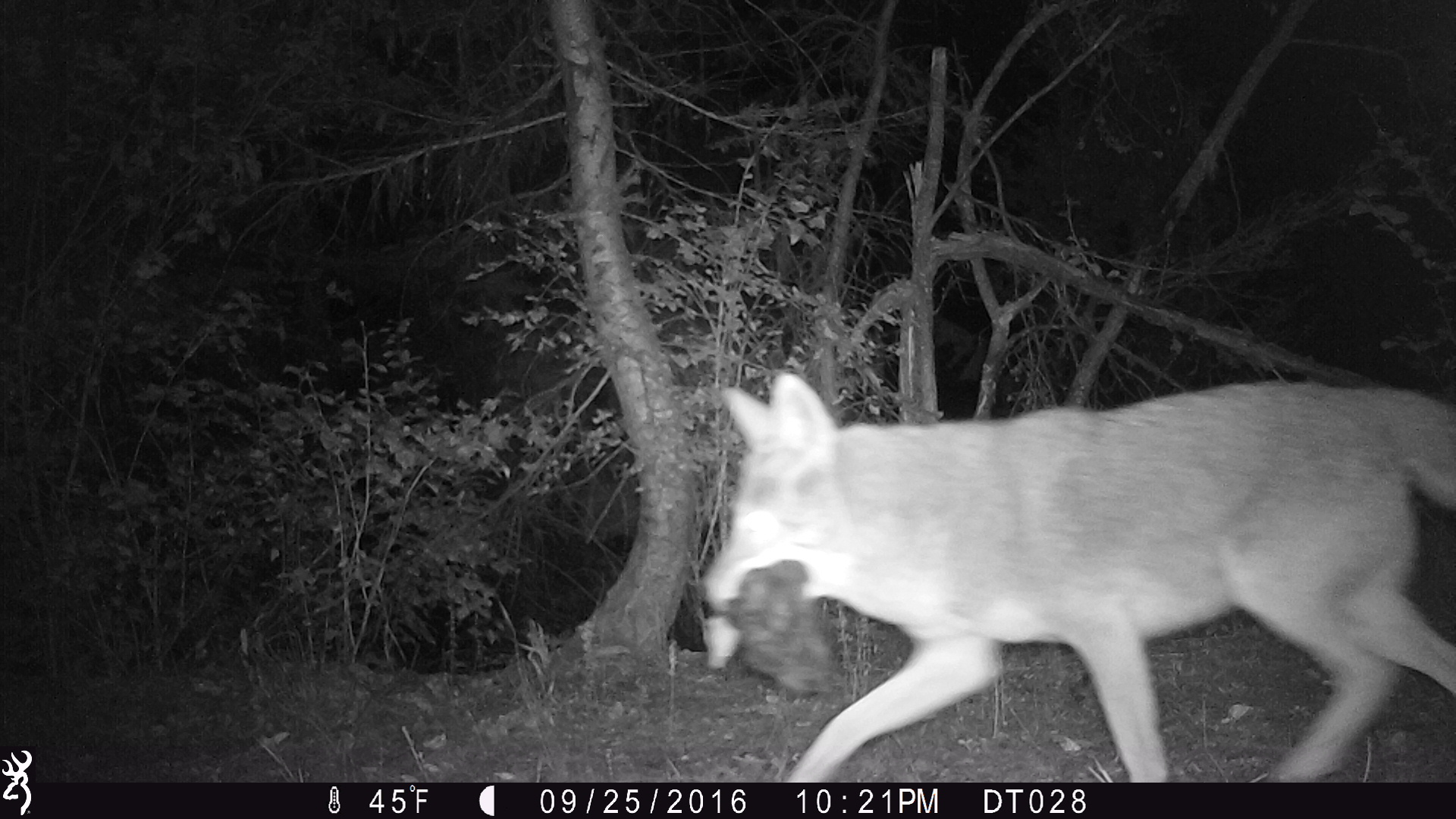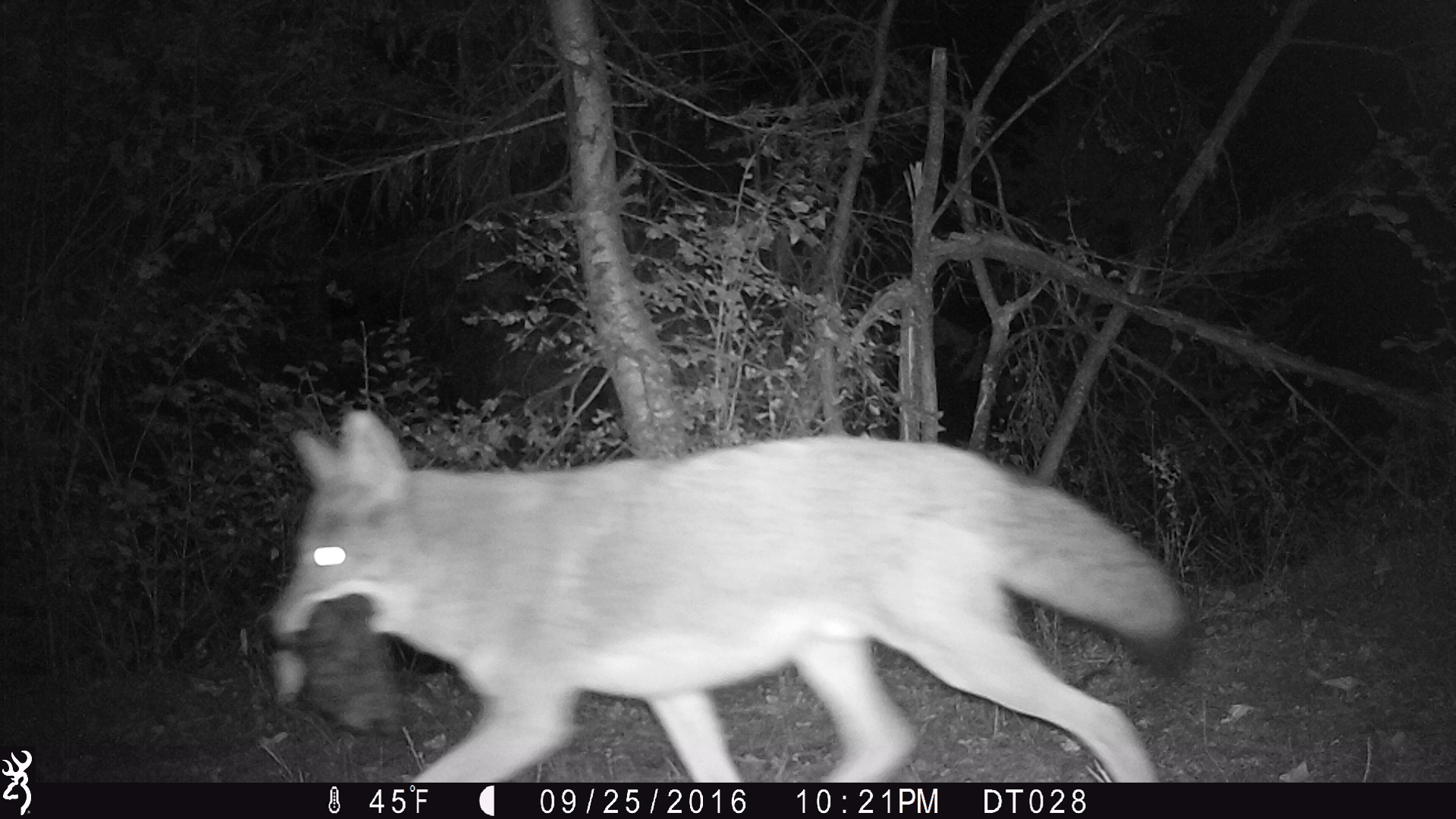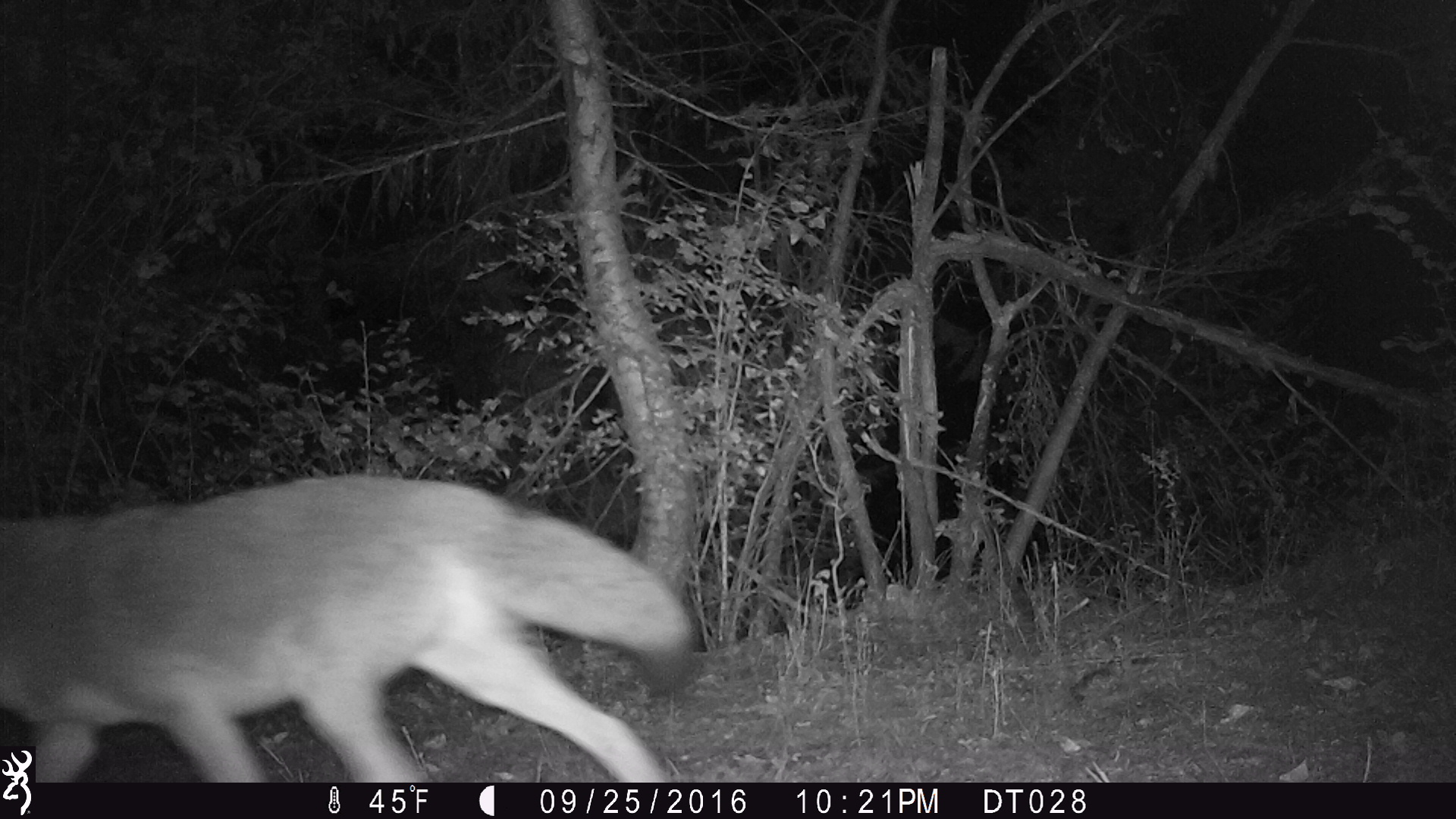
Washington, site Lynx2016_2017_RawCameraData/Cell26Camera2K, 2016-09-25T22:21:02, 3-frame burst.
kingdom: Animalia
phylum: Chordata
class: Mammalia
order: Carnivora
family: Canidae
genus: Canis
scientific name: Canis latrans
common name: coyote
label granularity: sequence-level